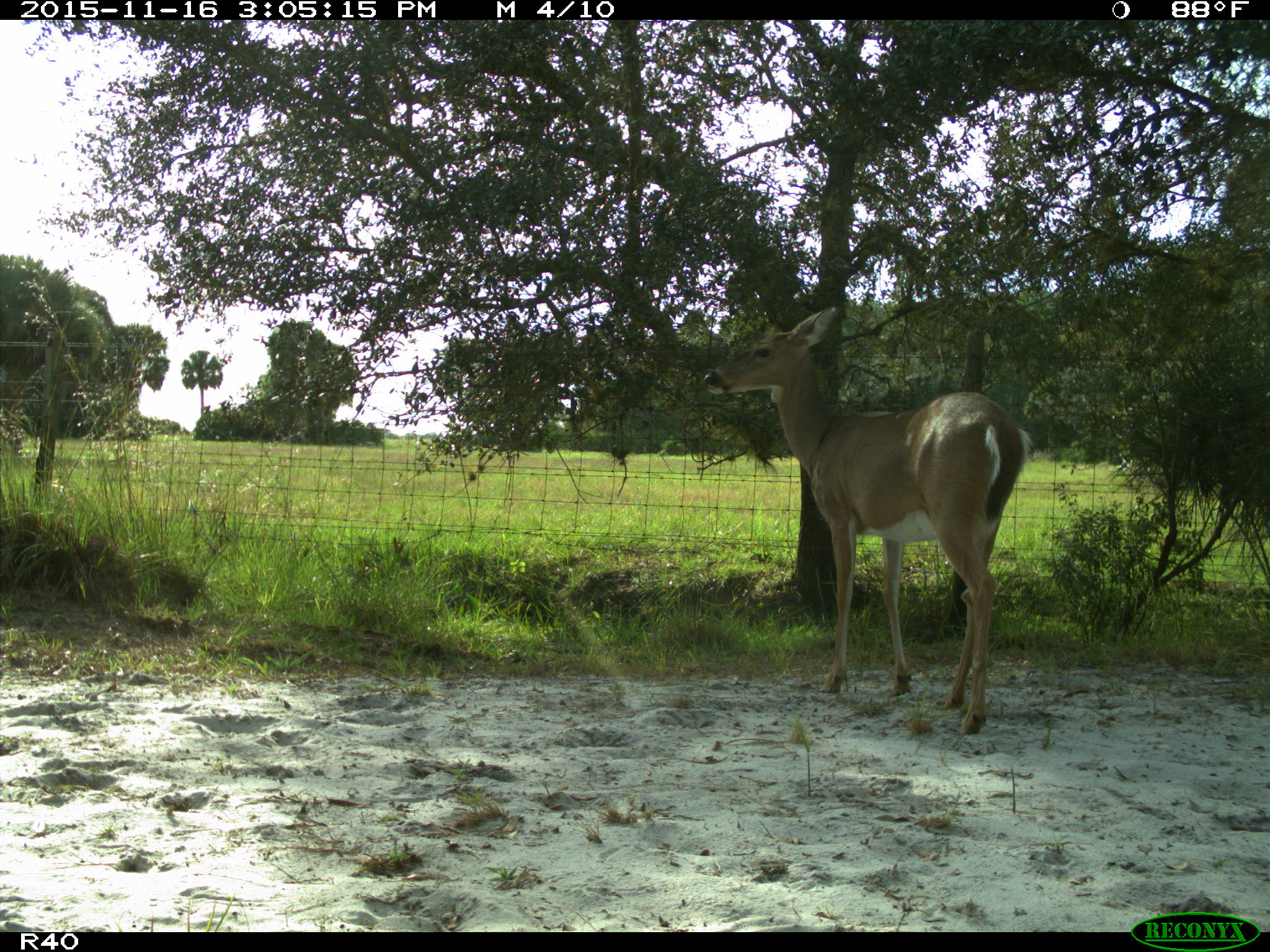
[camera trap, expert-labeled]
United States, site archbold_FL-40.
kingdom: Animalia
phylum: Chordata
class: Mammalia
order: Artiodactyla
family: Cervidae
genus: Odocoileus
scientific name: Odocoileus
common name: deer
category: unidentified deer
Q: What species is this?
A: Unidentified deer (deer) (Odocoileus).